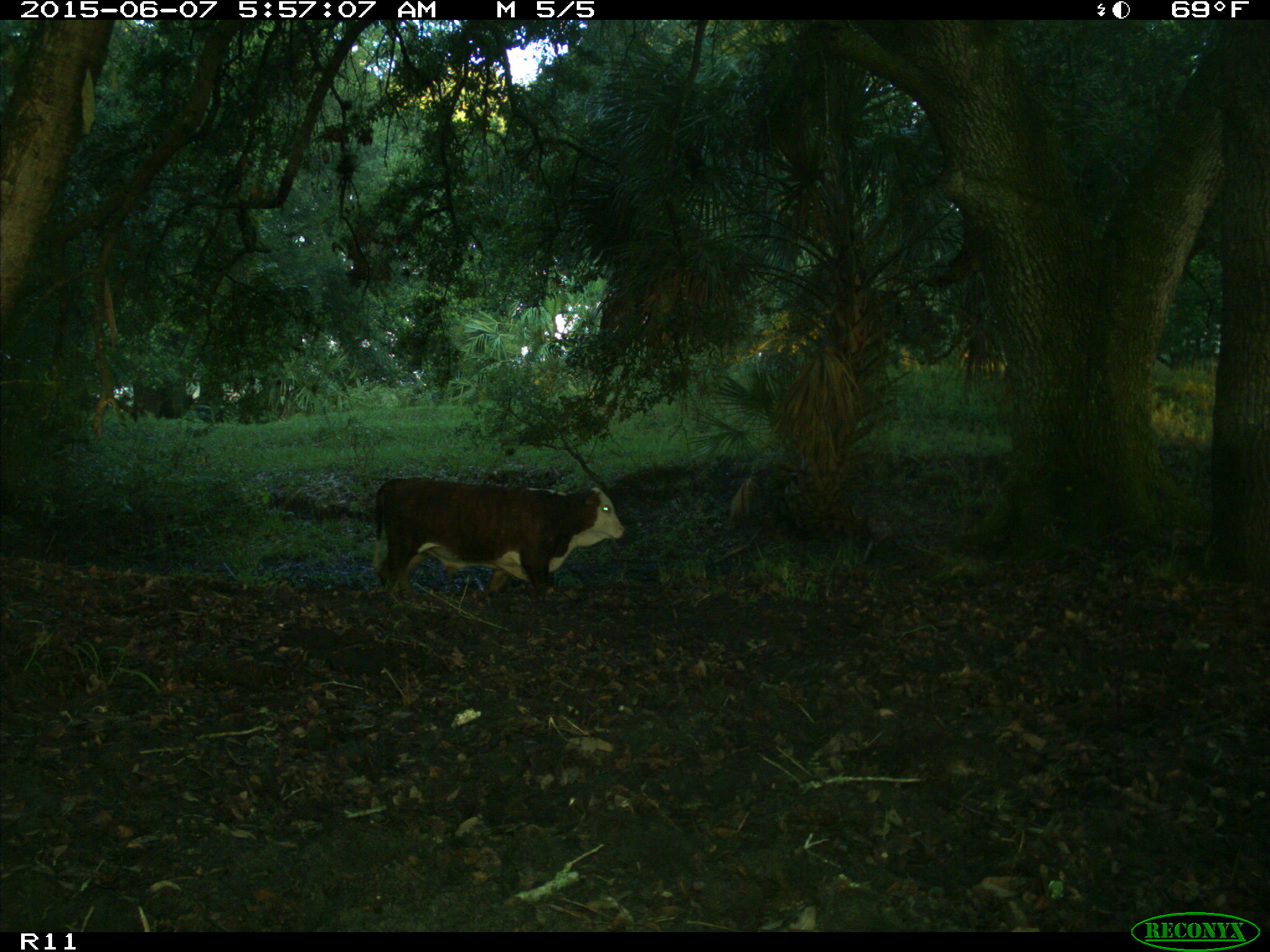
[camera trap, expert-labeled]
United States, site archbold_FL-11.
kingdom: Animalia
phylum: Chordata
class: Mammalia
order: Artiodactyla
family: Bovidae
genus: Bos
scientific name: Bos taurus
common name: domestic cow